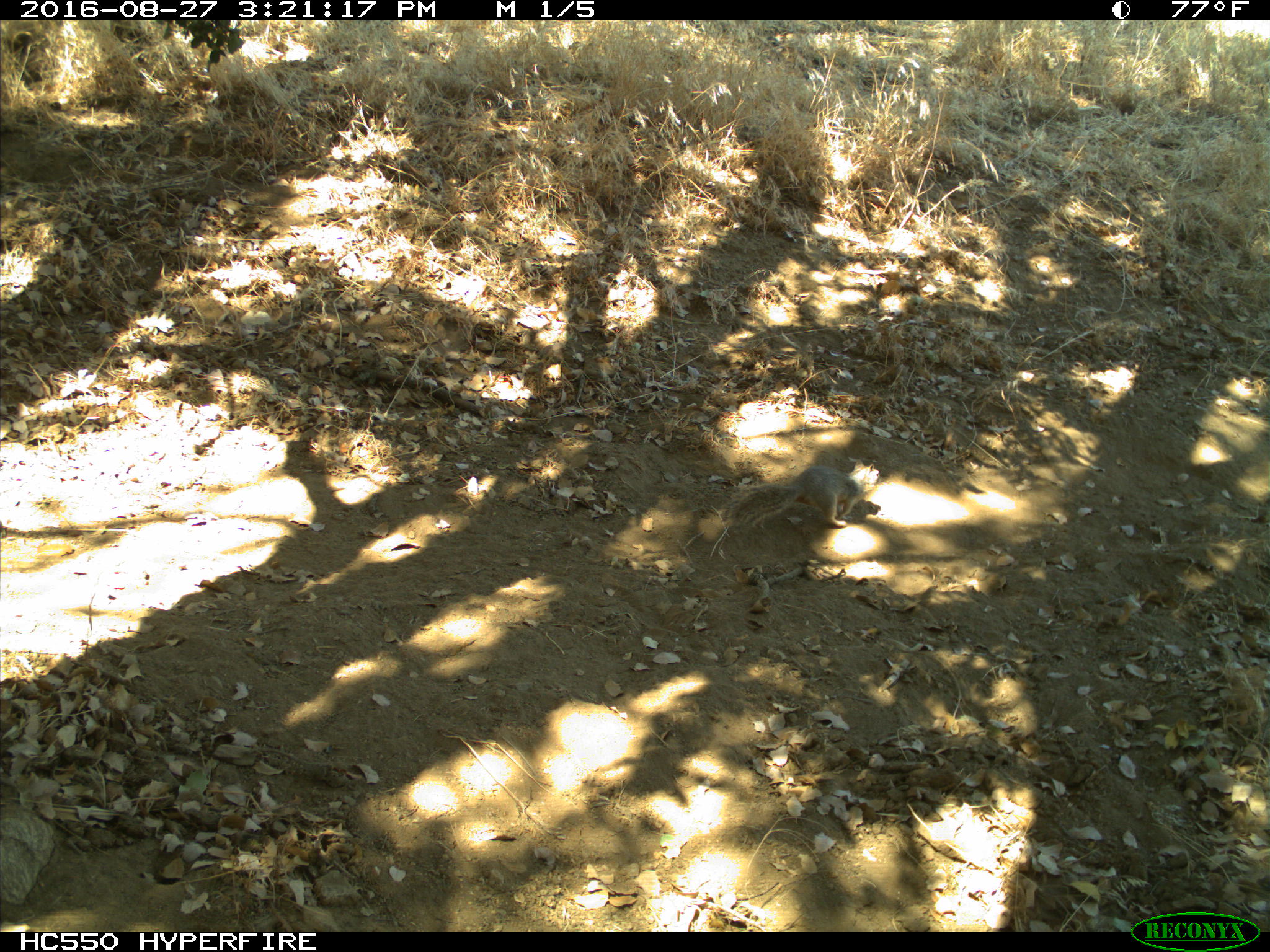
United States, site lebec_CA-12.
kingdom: Animalia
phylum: Chordata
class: Mammalia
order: Rodentia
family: Sciuridae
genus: Otospermophilus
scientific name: Otospermophilus beecheyi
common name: california ground squirrel